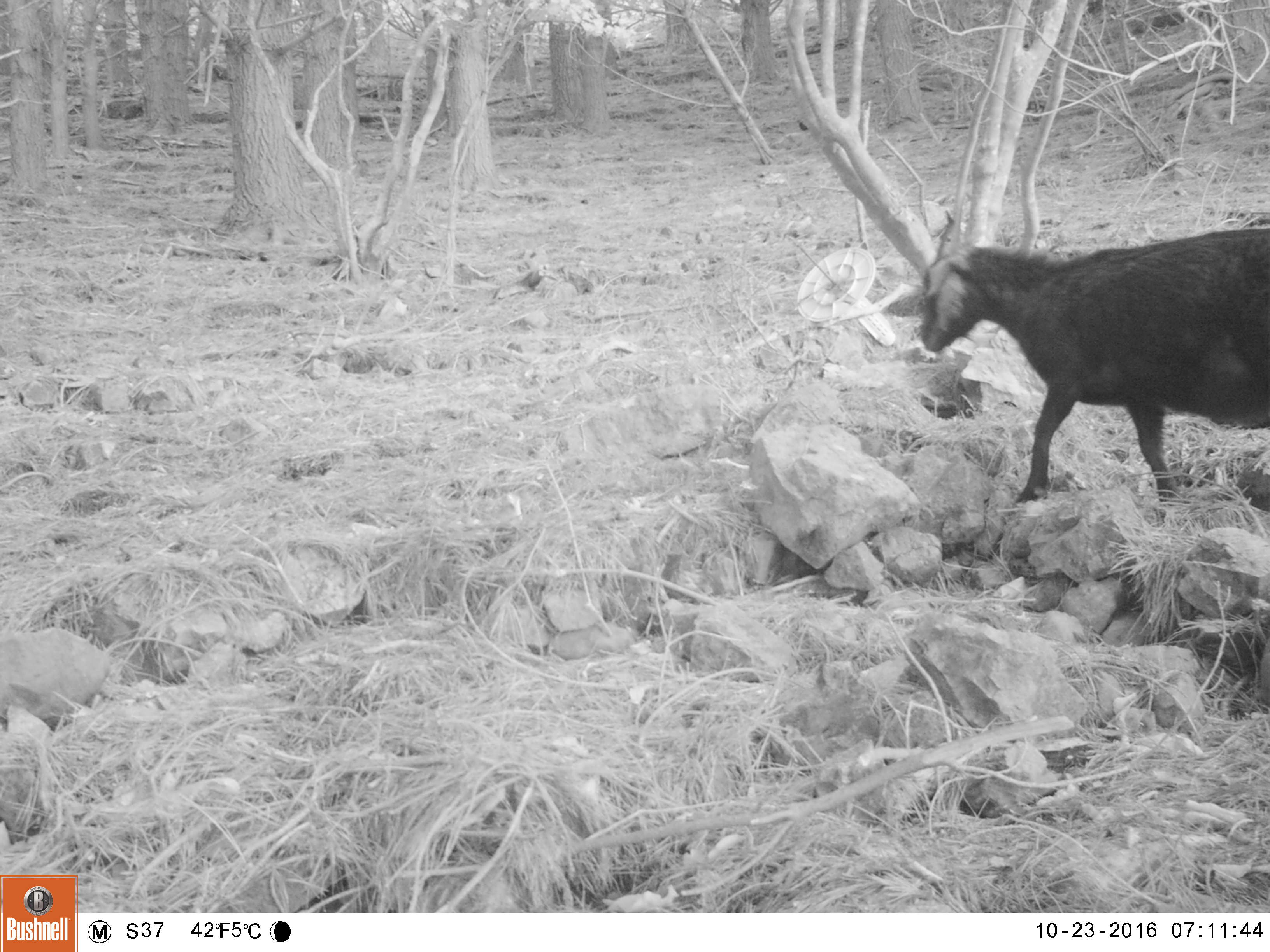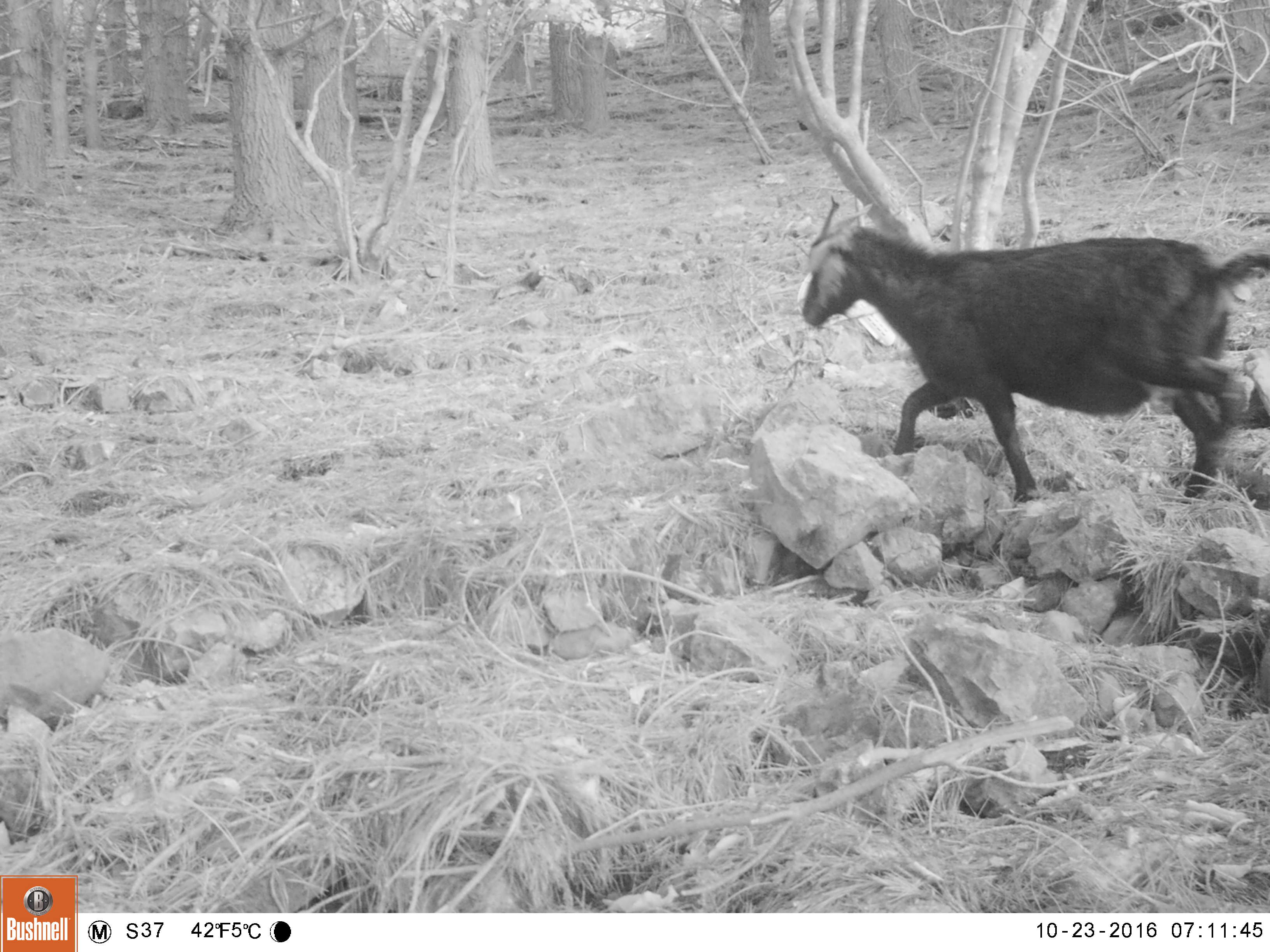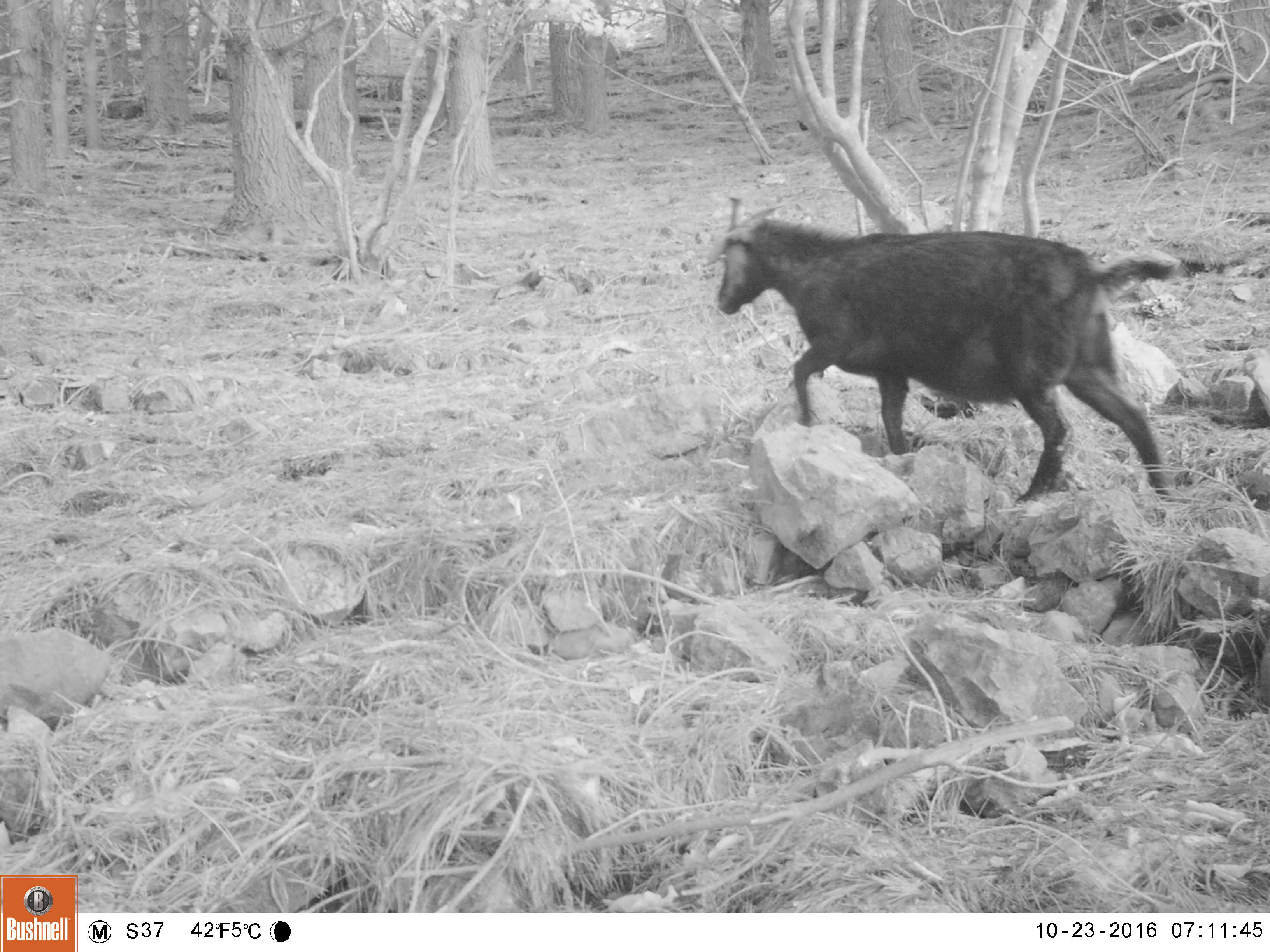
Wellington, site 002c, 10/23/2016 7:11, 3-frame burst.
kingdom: Animalia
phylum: Chordata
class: Mammalia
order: Artiodactyla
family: Bovidae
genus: Capra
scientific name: Capra hircus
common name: goat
Goat (Capra hircus).